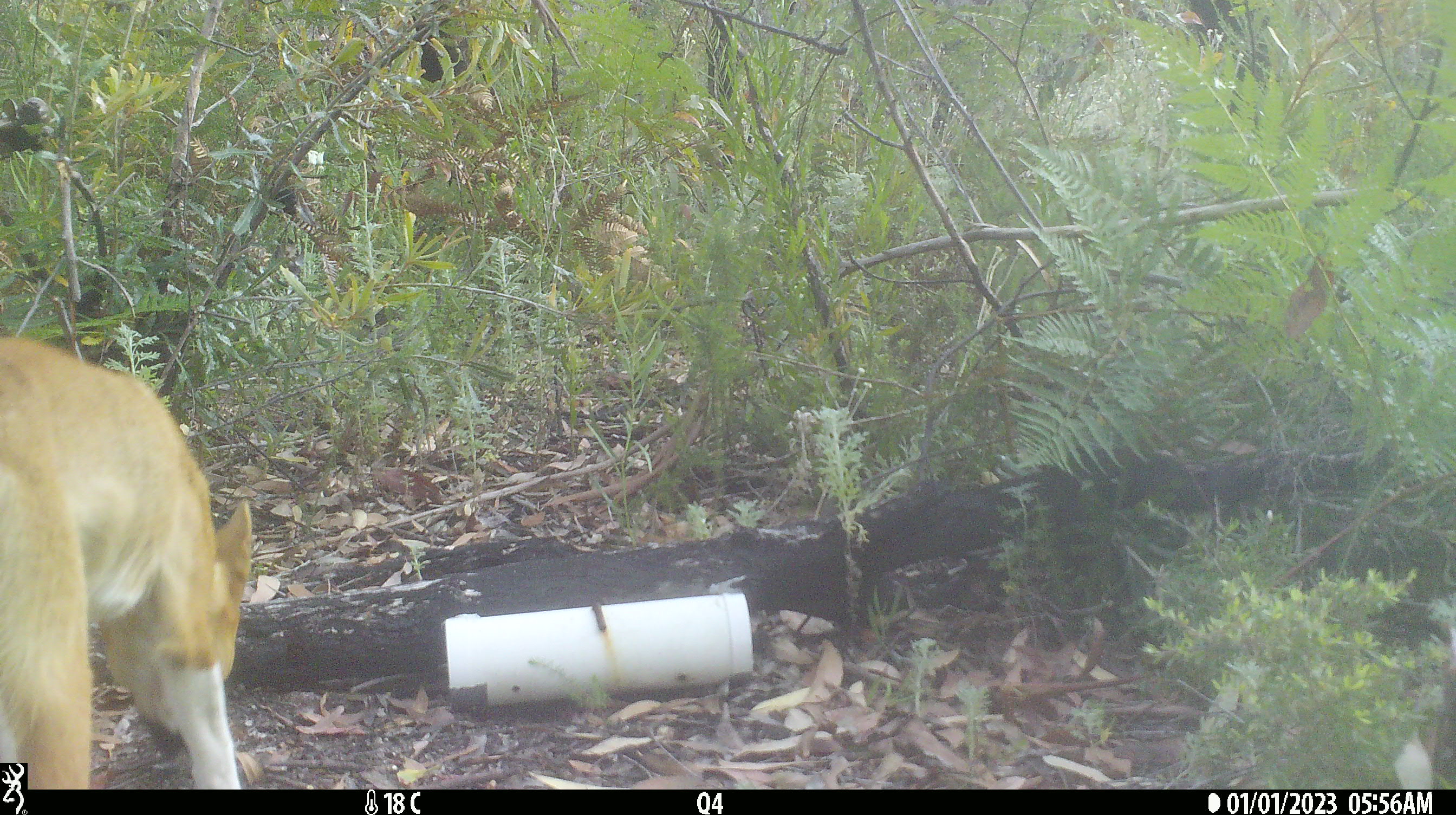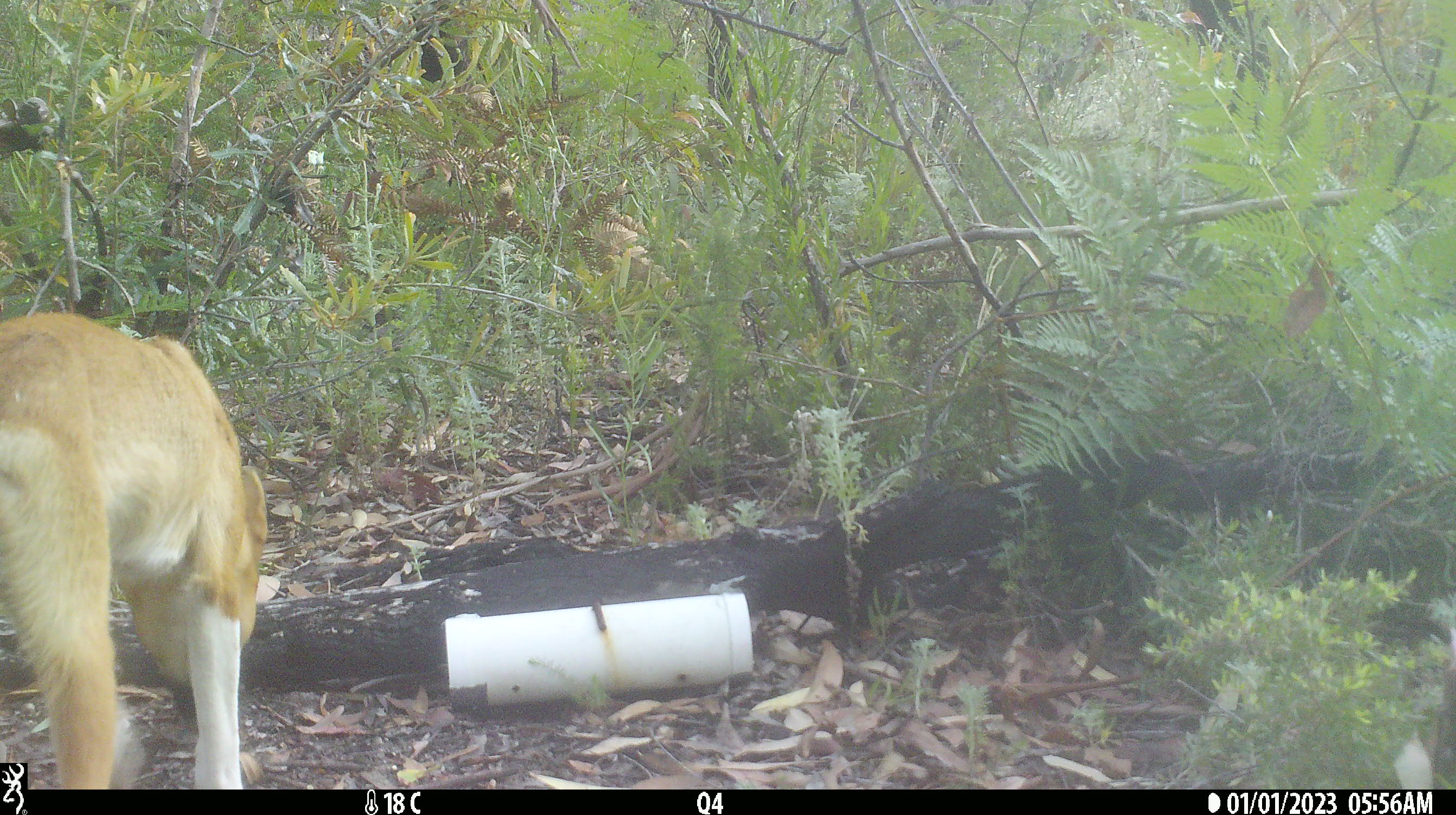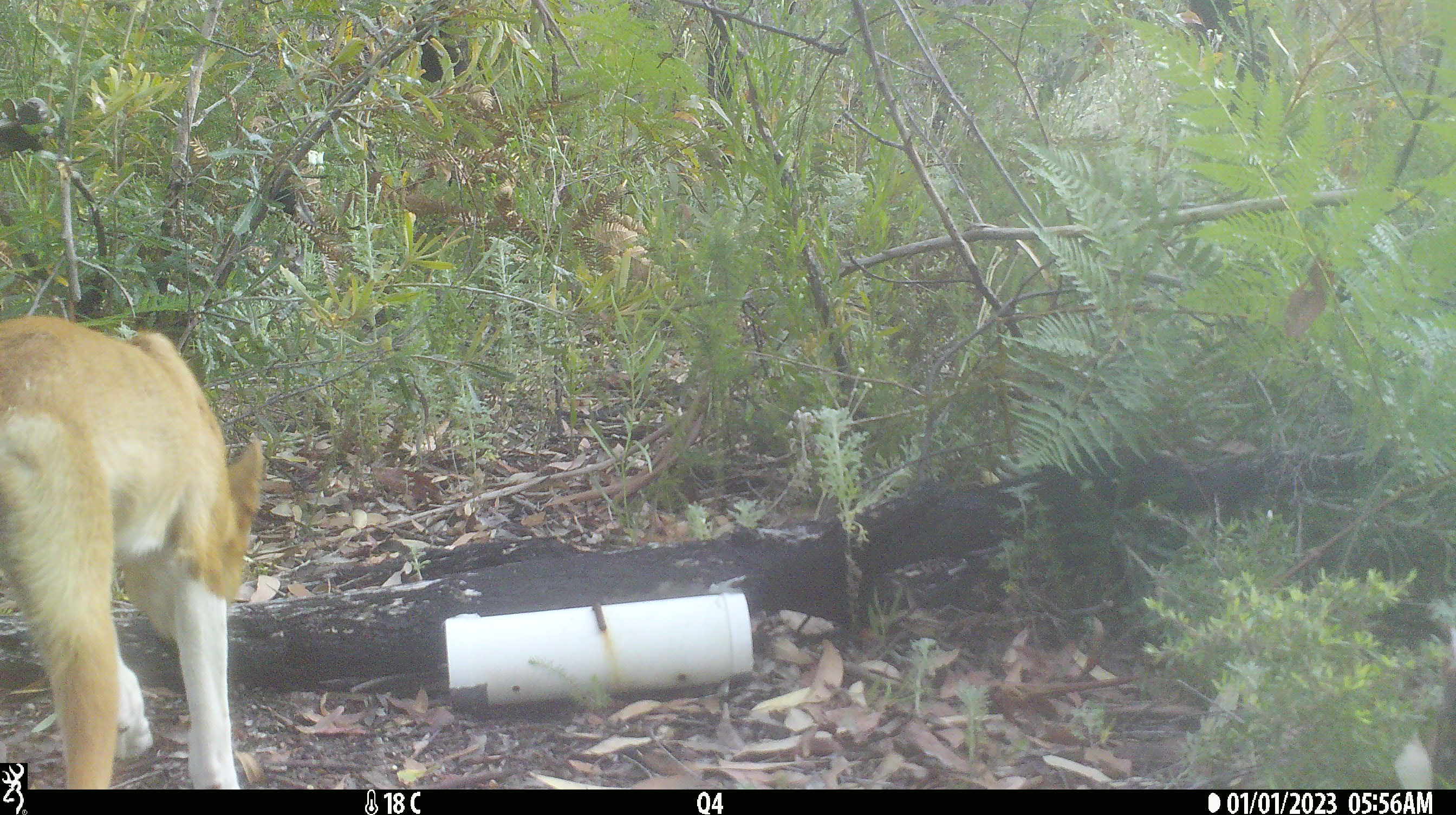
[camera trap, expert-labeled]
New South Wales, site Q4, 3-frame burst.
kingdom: Animalia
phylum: Chordata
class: Mammalia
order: Carnivora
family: Canidae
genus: Canis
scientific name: Canis familiaris dingo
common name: dingo